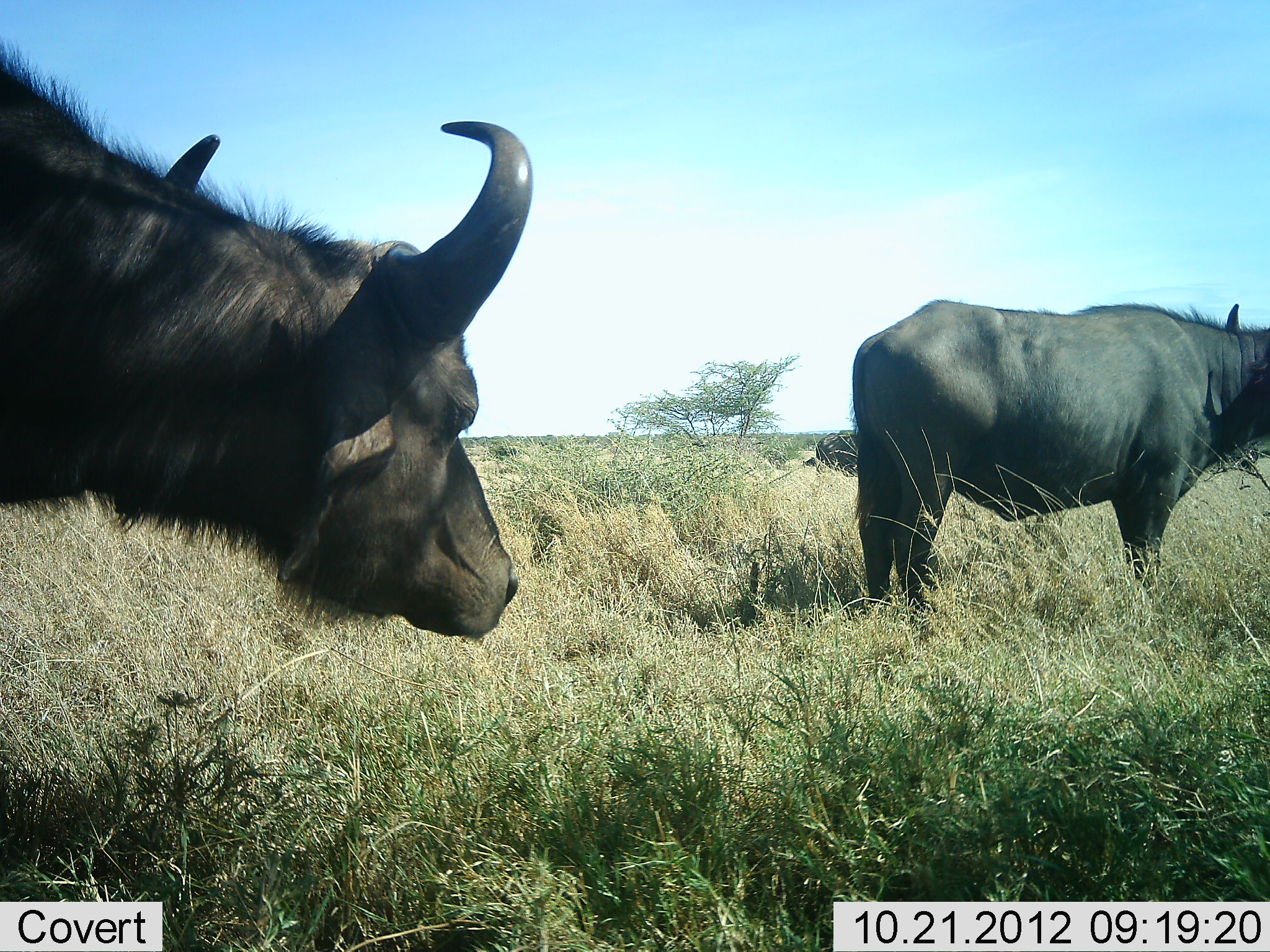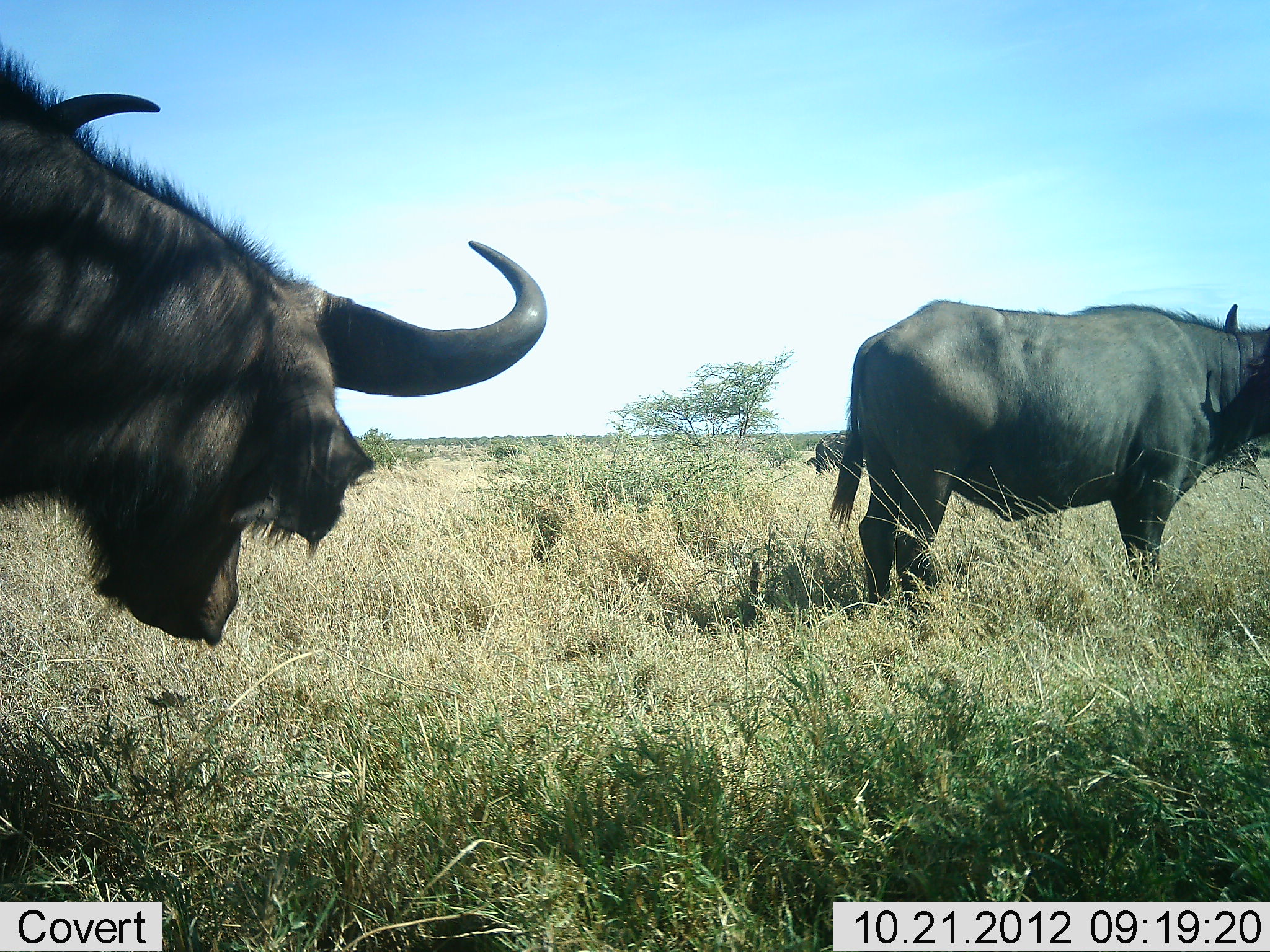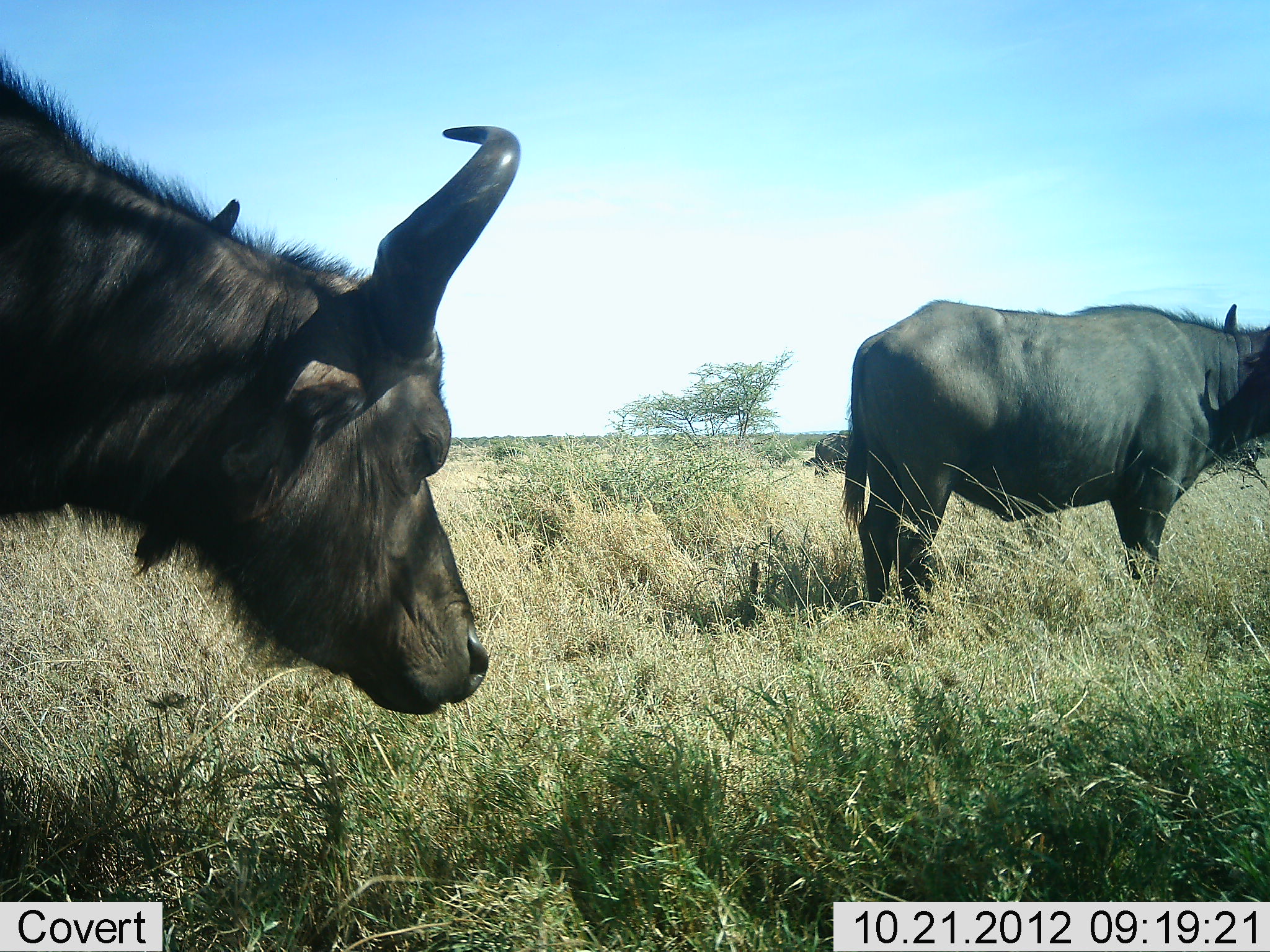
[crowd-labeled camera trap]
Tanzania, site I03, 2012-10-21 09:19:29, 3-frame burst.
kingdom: Animalia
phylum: Chordata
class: Mammalia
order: Artiodactyla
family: Bovidae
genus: Syncerus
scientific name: Syncerus caffer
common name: cape buffalo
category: buffalo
Buffalo (cape buffalo) (Syncerus caffer), count 3. Behavior (volunteer vote fractions): standing 100%, resting 20%, moving 0%, interacting 0%. Young present (vote fraction): 0%. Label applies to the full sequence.